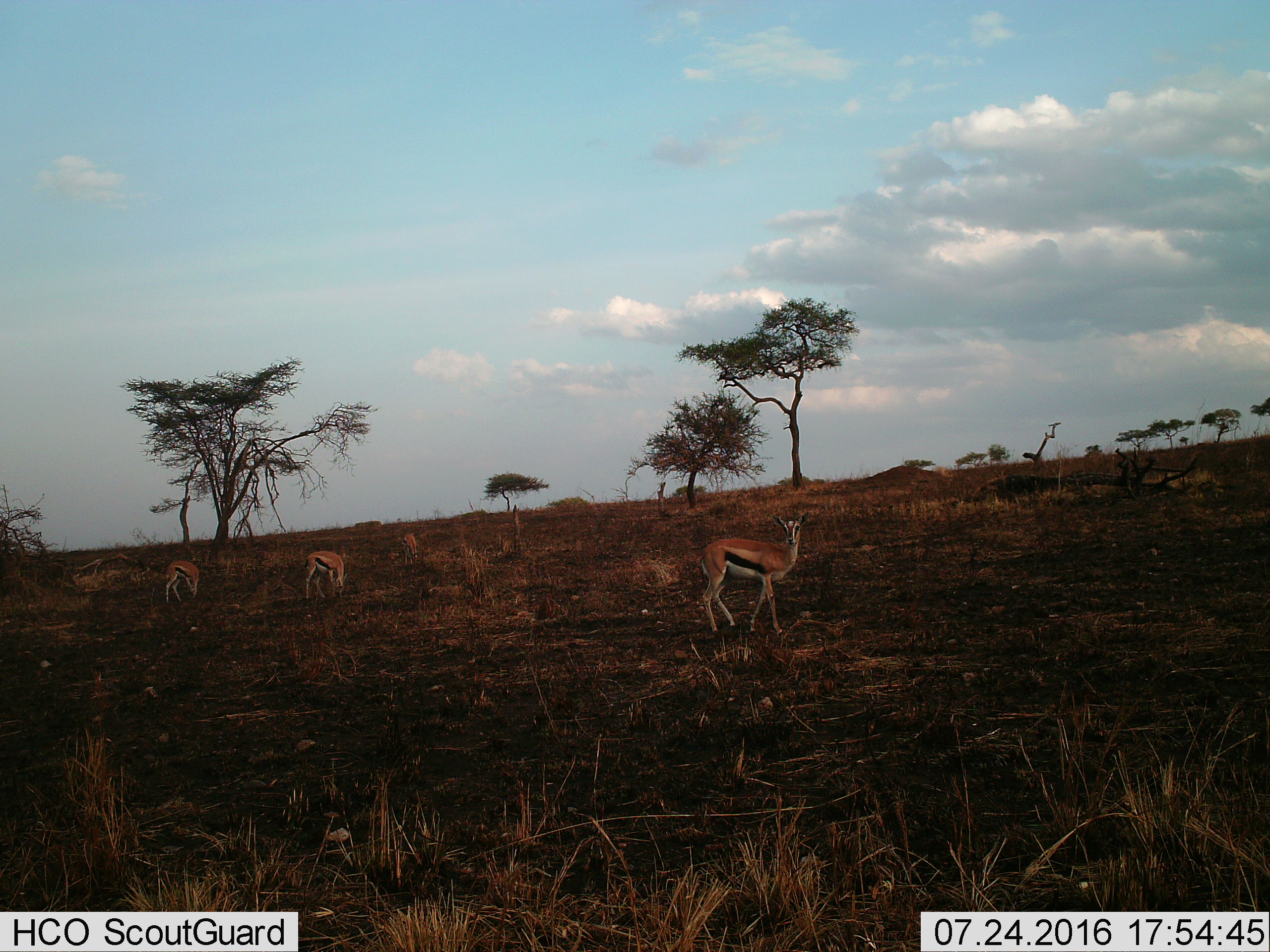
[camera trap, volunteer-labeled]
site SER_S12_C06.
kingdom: Animalia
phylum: Chordata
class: Mammalia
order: Artiodactyla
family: Bovidae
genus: Eudorcas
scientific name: Eudorcas thomsonii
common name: thomson's gazelle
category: gazellethomsons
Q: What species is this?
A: Gazellethomsons (thomson's gazelle) (Eudorcas thomsonii).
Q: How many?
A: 4.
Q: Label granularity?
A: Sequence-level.